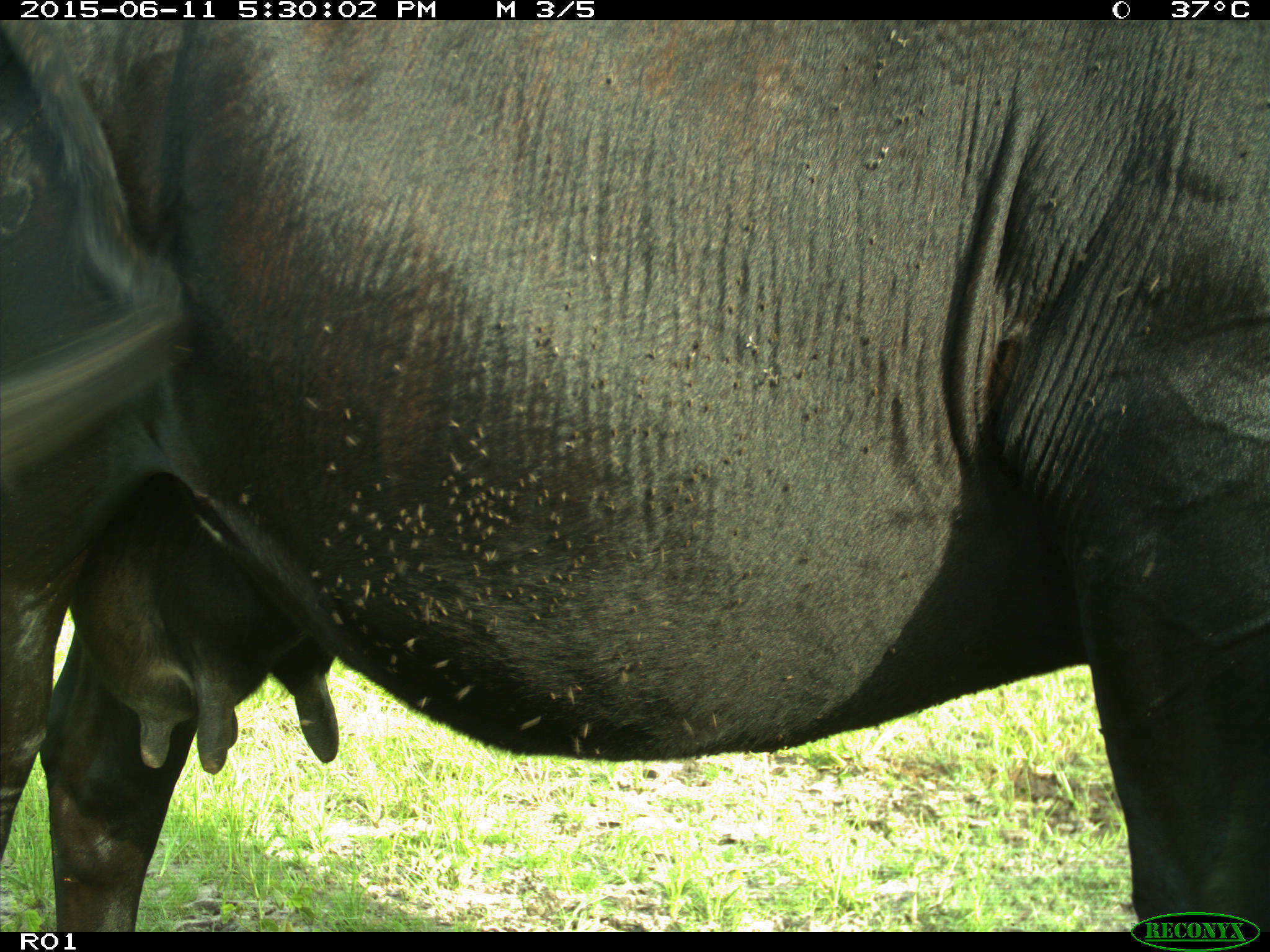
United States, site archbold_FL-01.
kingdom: Animalia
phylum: Chordata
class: Mammalia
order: Artiodactyla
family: Bovidae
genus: Bos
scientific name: Bos taurus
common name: domestic cow